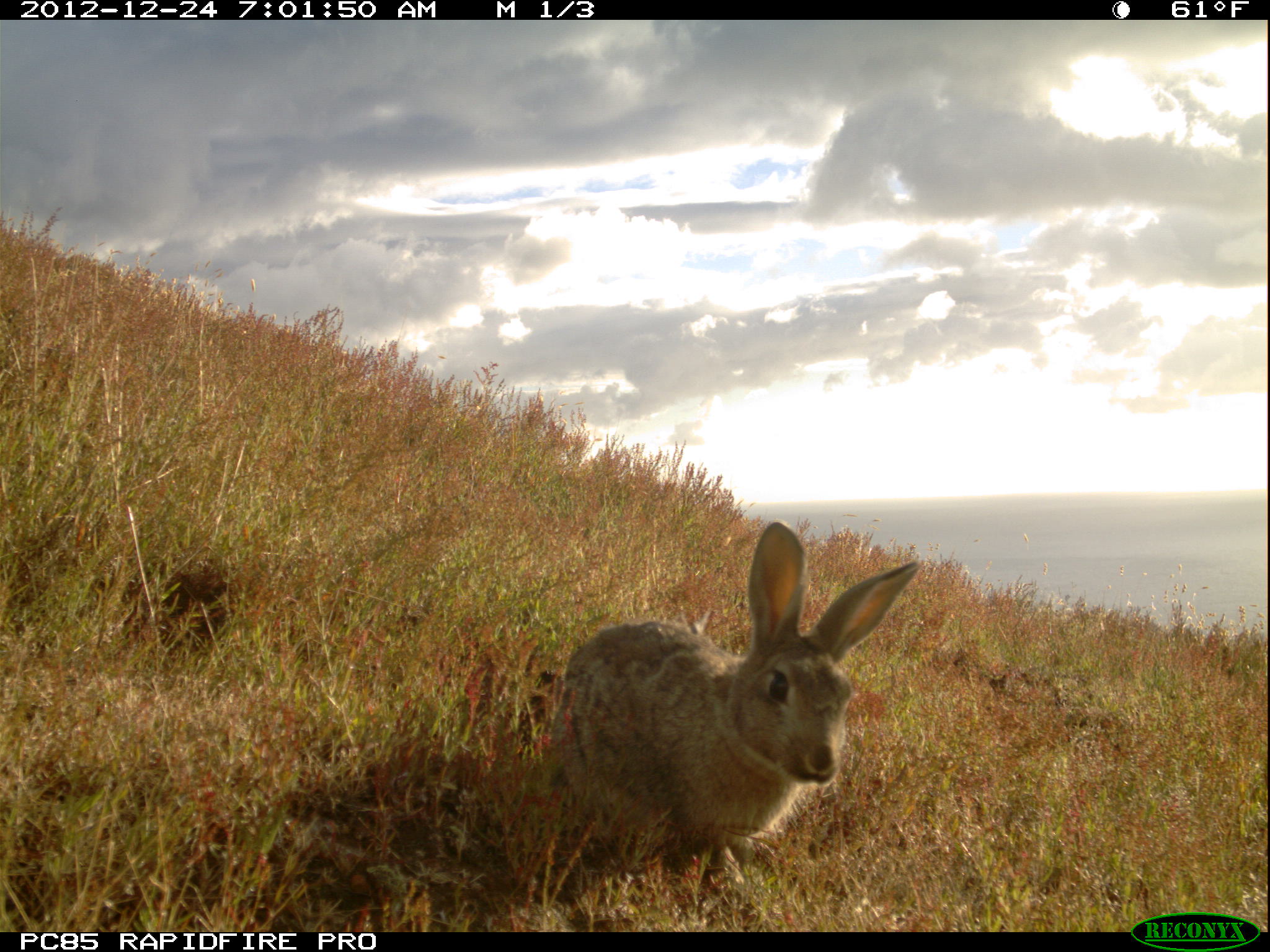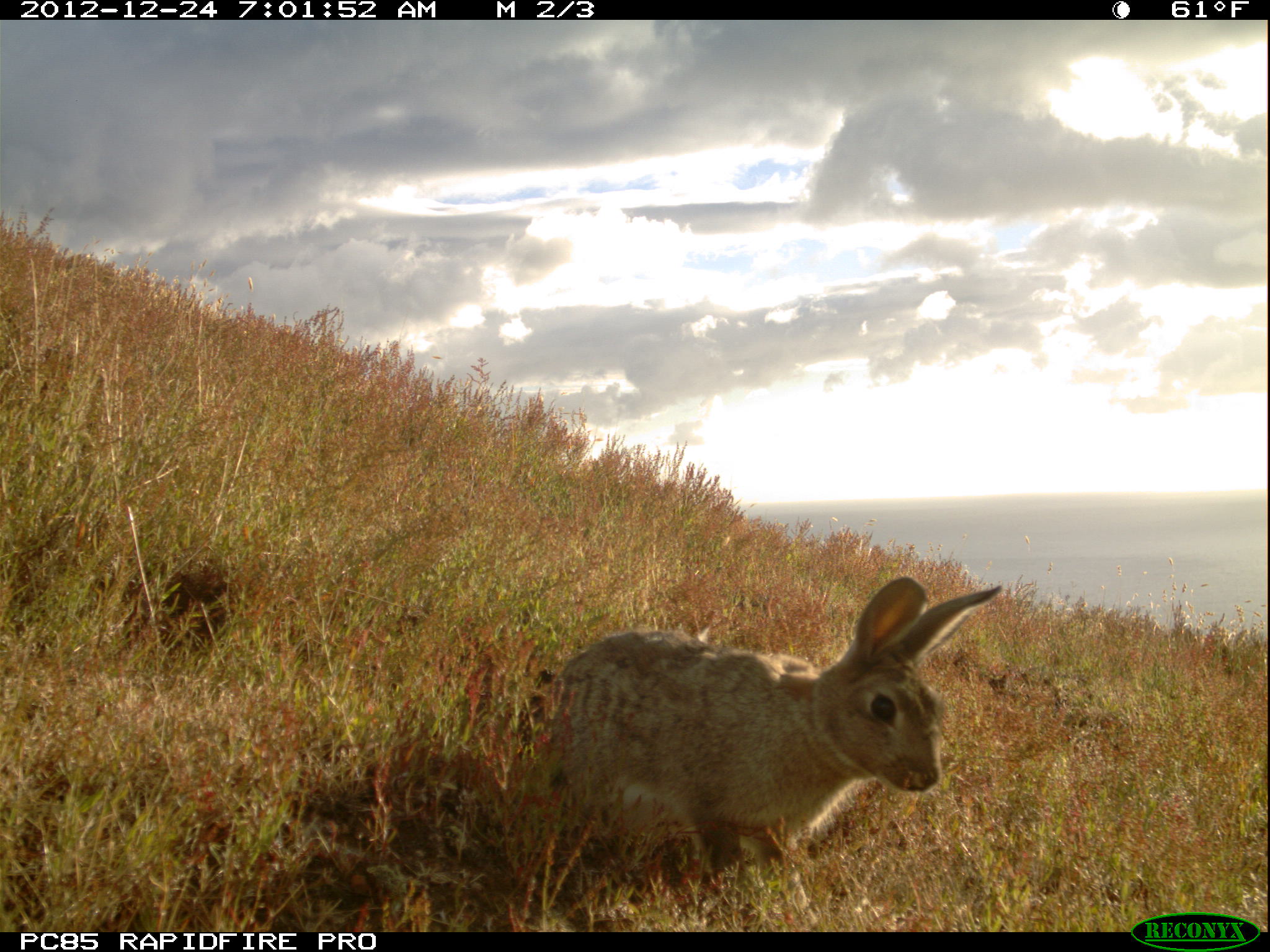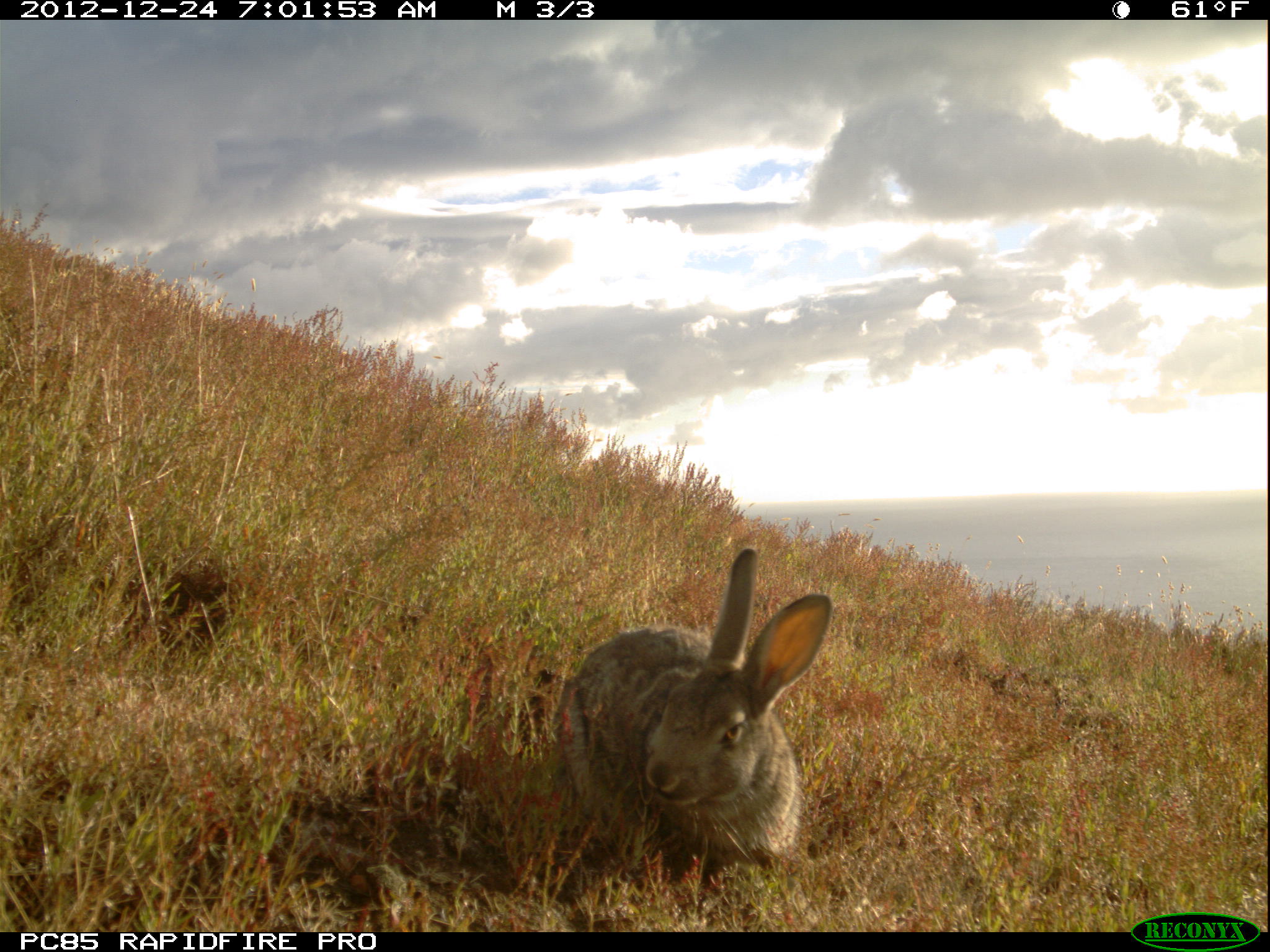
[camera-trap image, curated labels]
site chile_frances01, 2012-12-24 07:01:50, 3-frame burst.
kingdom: Animalia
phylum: Chordata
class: Mammalia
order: Lagomorpha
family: Leporidae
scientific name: Leporidae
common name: rabbits and hares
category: rabbit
Rabbit (rabbits and hares) (Leporidae).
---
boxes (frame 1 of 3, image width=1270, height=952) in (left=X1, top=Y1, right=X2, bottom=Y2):
rabbit: (left=528, top=524, right=924, bottom=893)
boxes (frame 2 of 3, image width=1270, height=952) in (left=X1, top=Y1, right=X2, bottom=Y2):
rabbit: (left=520, top=575, right=1010, bottom=891)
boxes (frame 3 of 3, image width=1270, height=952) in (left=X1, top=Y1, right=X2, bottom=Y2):
rabbit: (left=548, top=552, right=833, bottom=900)